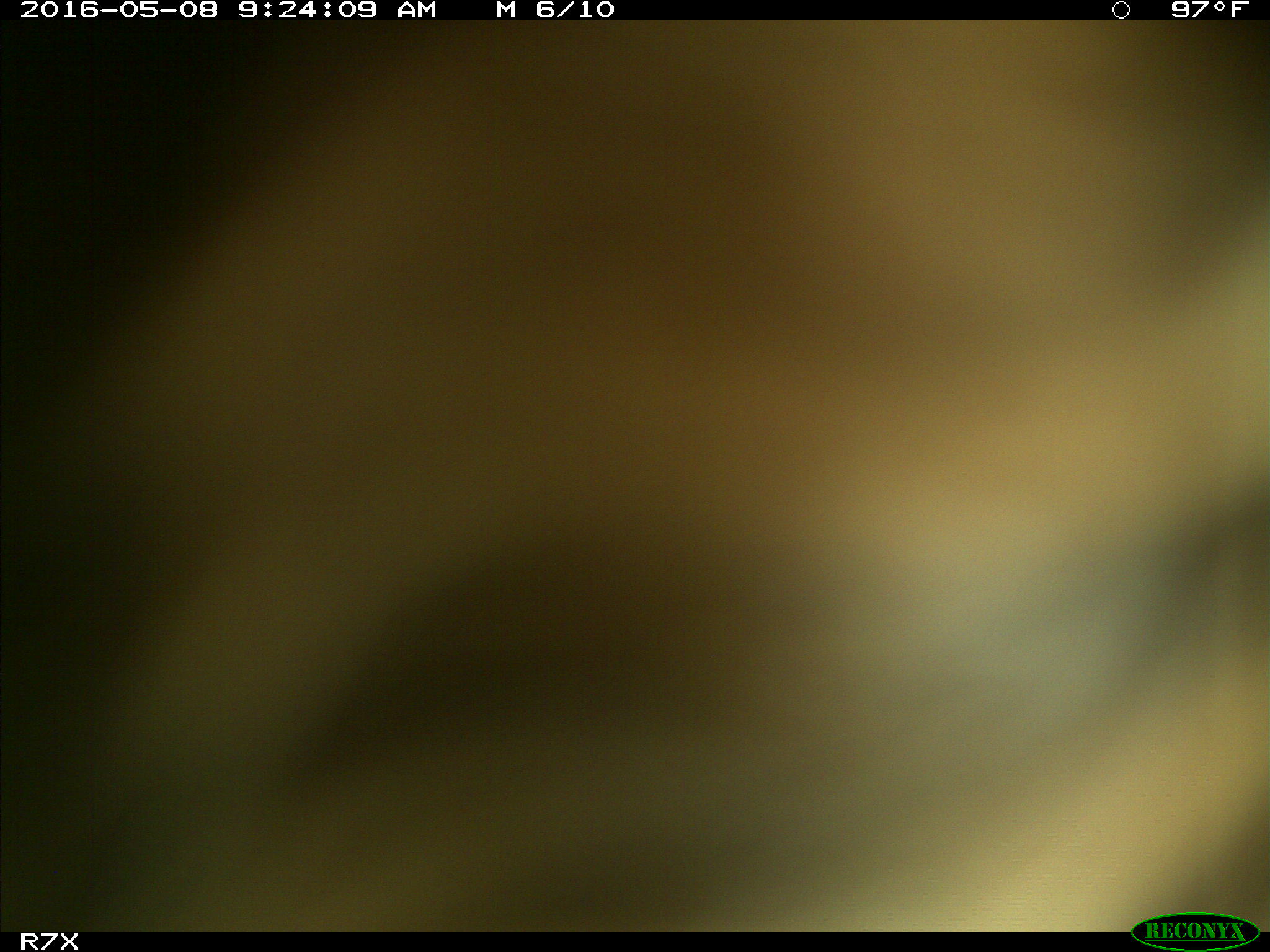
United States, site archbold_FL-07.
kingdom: Animalia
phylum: Chordata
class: Mammalia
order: Artiodactyla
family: Bovidae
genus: Bos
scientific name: Bos taurus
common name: domestic cow